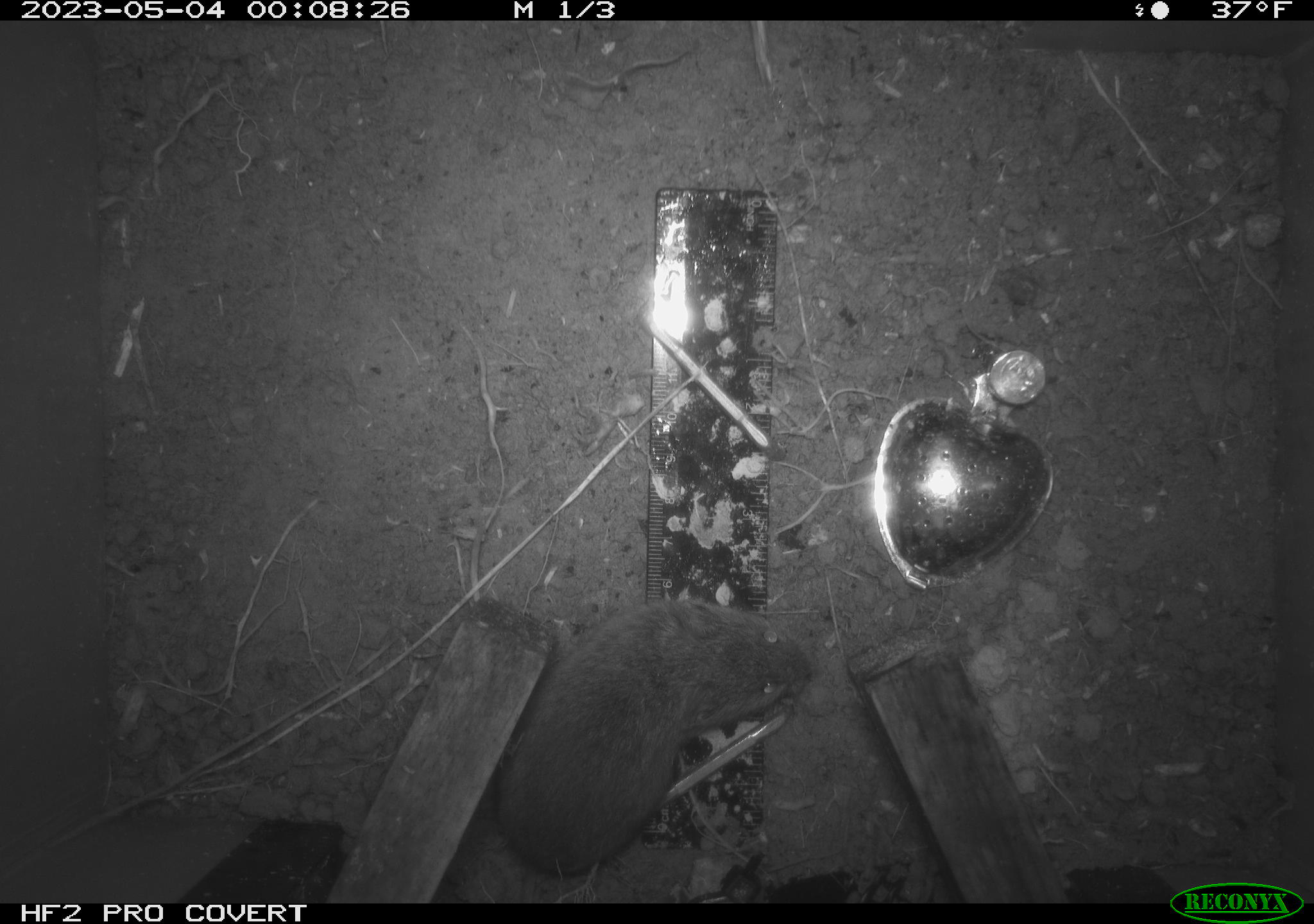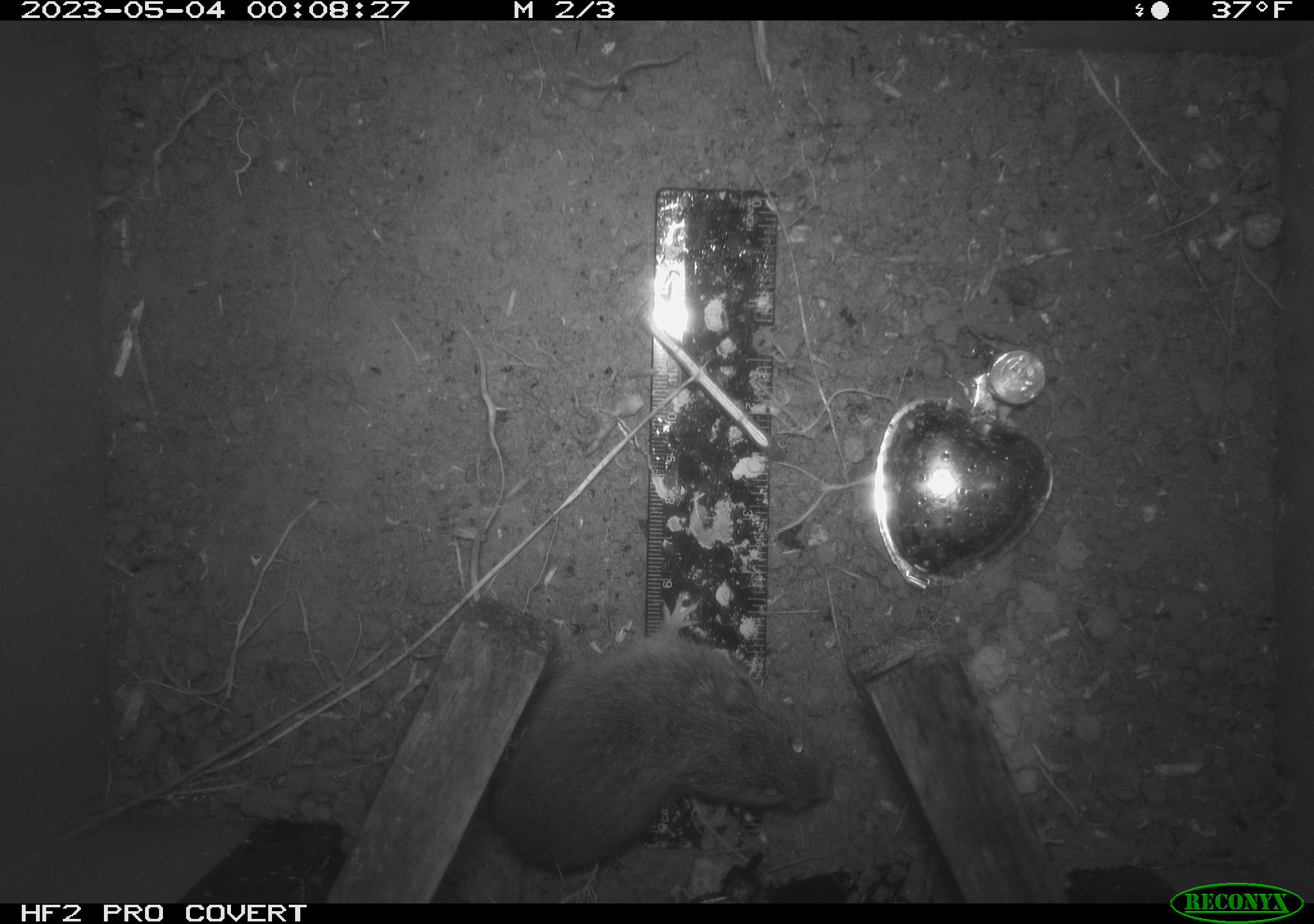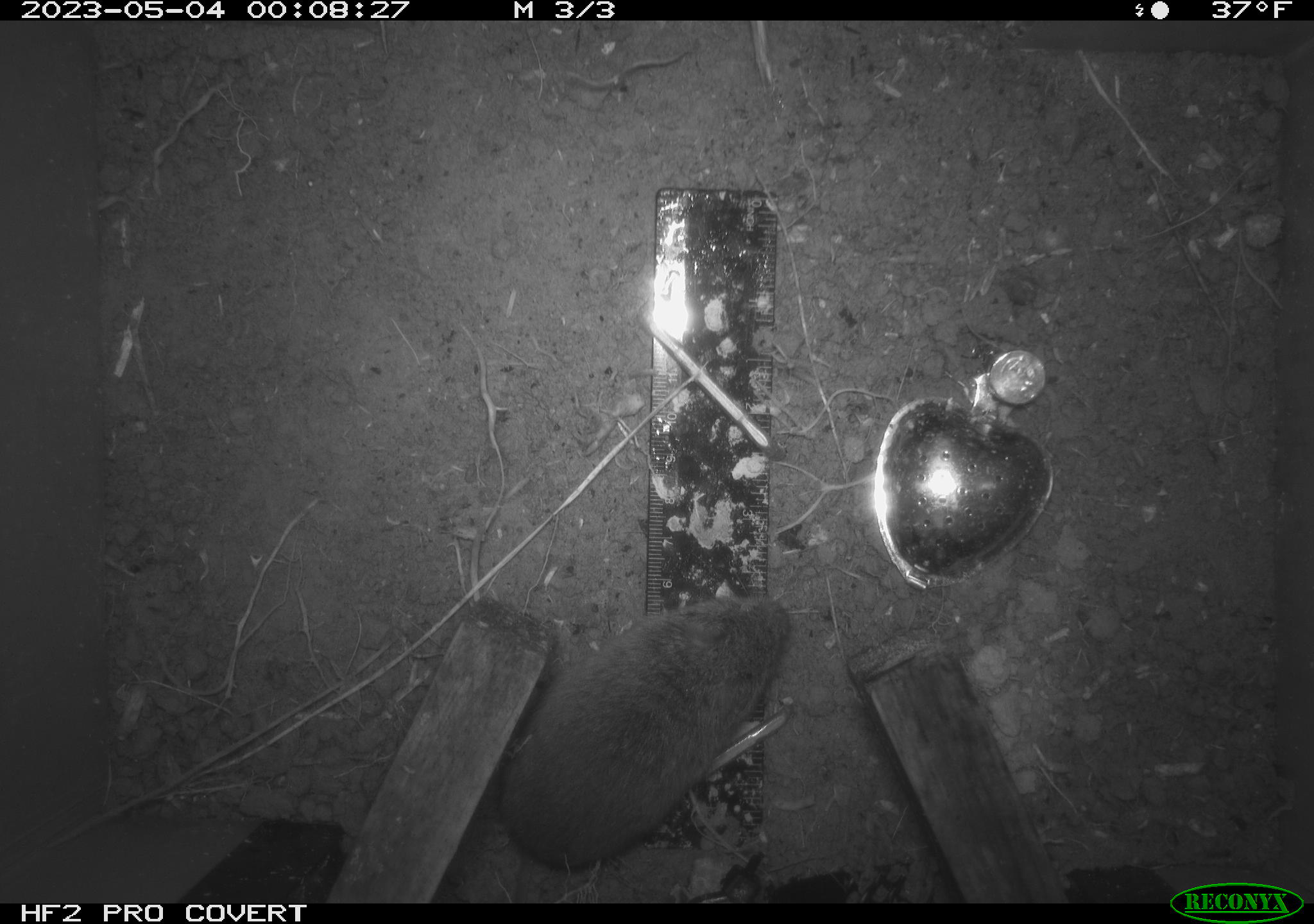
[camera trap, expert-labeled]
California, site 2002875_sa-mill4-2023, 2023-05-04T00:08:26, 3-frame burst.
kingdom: Animalia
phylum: Chordata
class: Mammalia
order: Rodentia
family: Cricetidae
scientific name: Arvicolinae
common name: voles, lemmings, and muskrats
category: arvicolinae subfamily